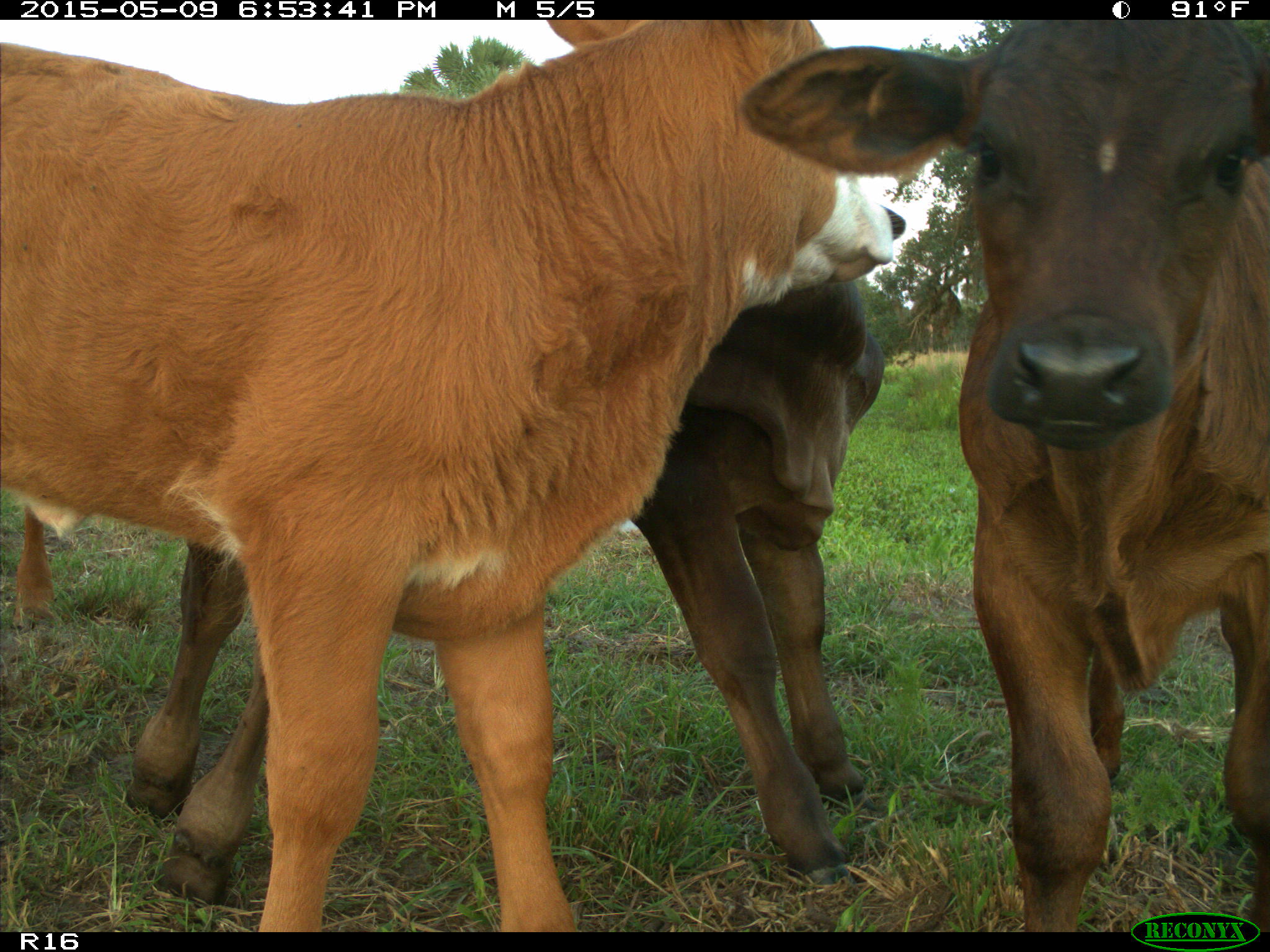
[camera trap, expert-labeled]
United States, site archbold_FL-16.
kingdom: Animalia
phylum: Chordata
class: Mammalia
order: Artiodactyla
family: Bovidae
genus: Bos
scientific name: Bos taurus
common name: domestic cow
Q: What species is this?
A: Bos taurus (domestic cow).